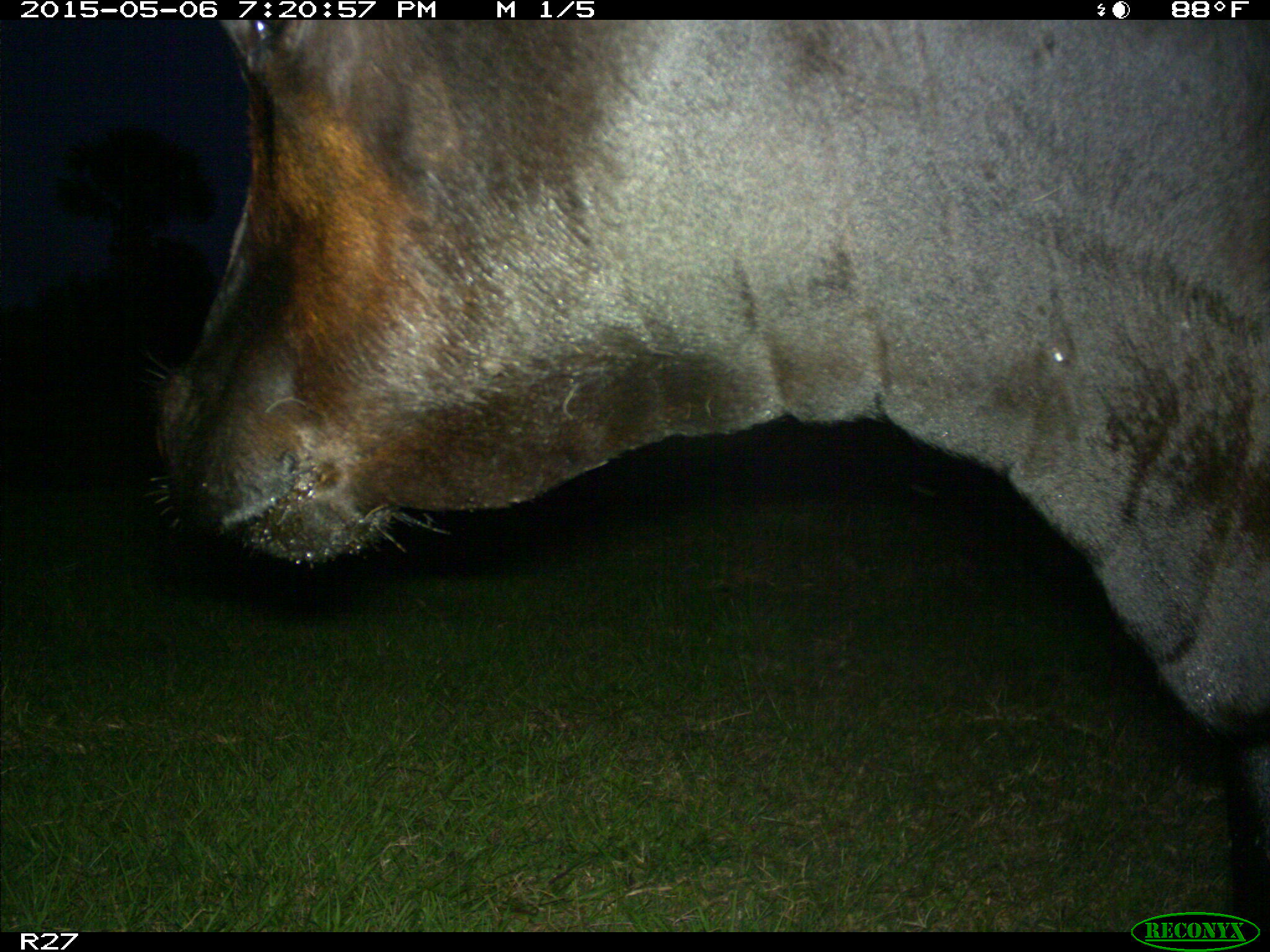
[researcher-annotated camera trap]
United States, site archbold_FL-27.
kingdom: Animalia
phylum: Chordata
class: Mammalia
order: Artiodactyla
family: Bovidae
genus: Bos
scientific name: Bos taurus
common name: domestic cow